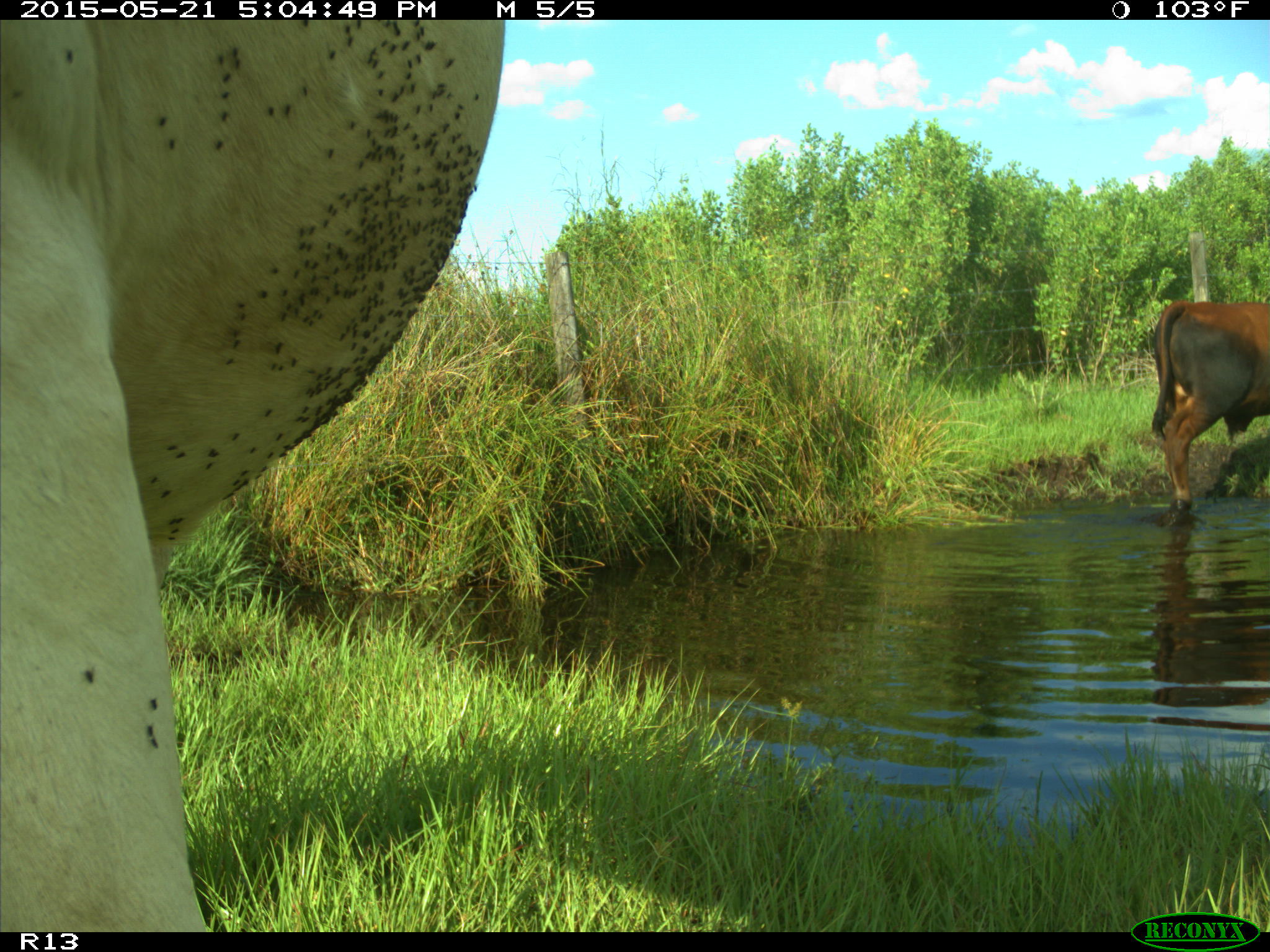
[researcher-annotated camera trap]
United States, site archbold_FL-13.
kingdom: Animalia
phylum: Chordata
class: Mammalia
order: Artiodactyla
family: Bovidae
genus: Bos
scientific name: Bos taurus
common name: domestic cow